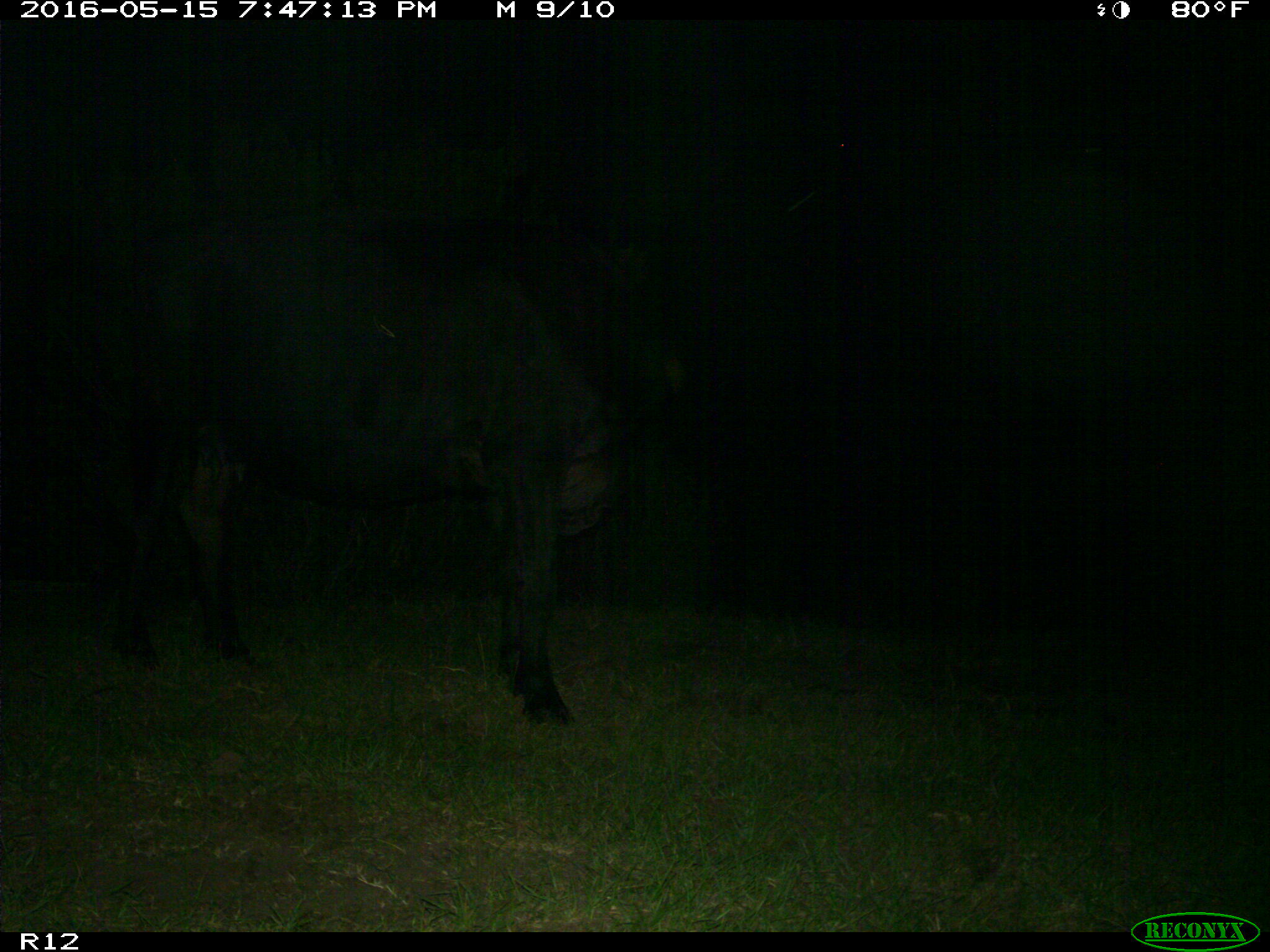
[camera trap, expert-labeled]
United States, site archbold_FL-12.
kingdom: Animalia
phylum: Chordata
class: Mammalia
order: Artiodactyla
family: Bovidae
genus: Bos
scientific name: Bos taurus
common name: domestic cow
Bos taurus (domestic cow).